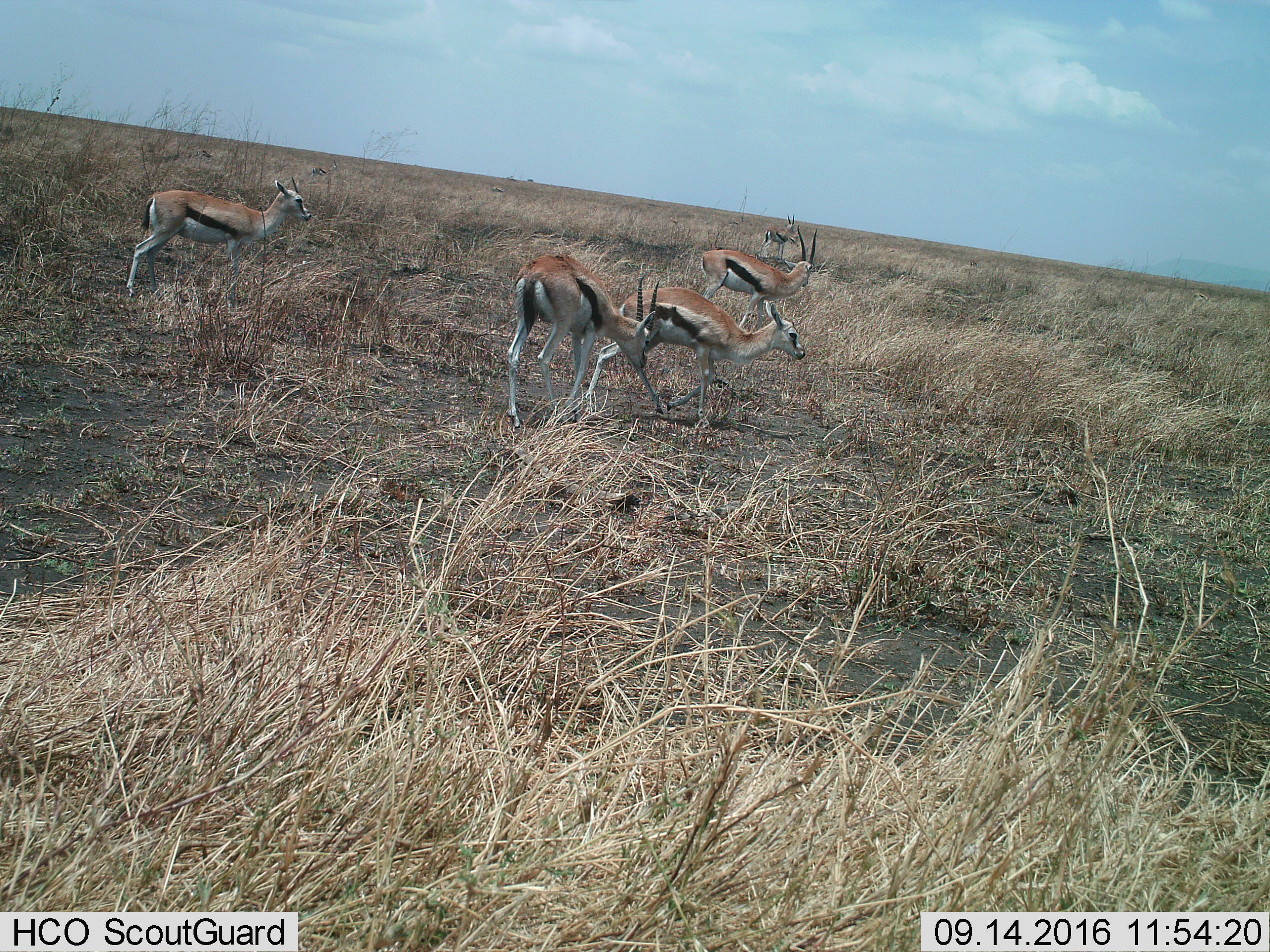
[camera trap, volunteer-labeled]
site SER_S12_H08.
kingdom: Animalia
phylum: Chordata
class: Mammalia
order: Artiodactyla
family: Bovidae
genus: Eudorcas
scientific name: Eudorcas thomsonii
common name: thomson's gazelle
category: gazellethomsons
Gazellethomsons (thomson's gazelle) (Eudorcas thomsonii), count 5. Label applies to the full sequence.